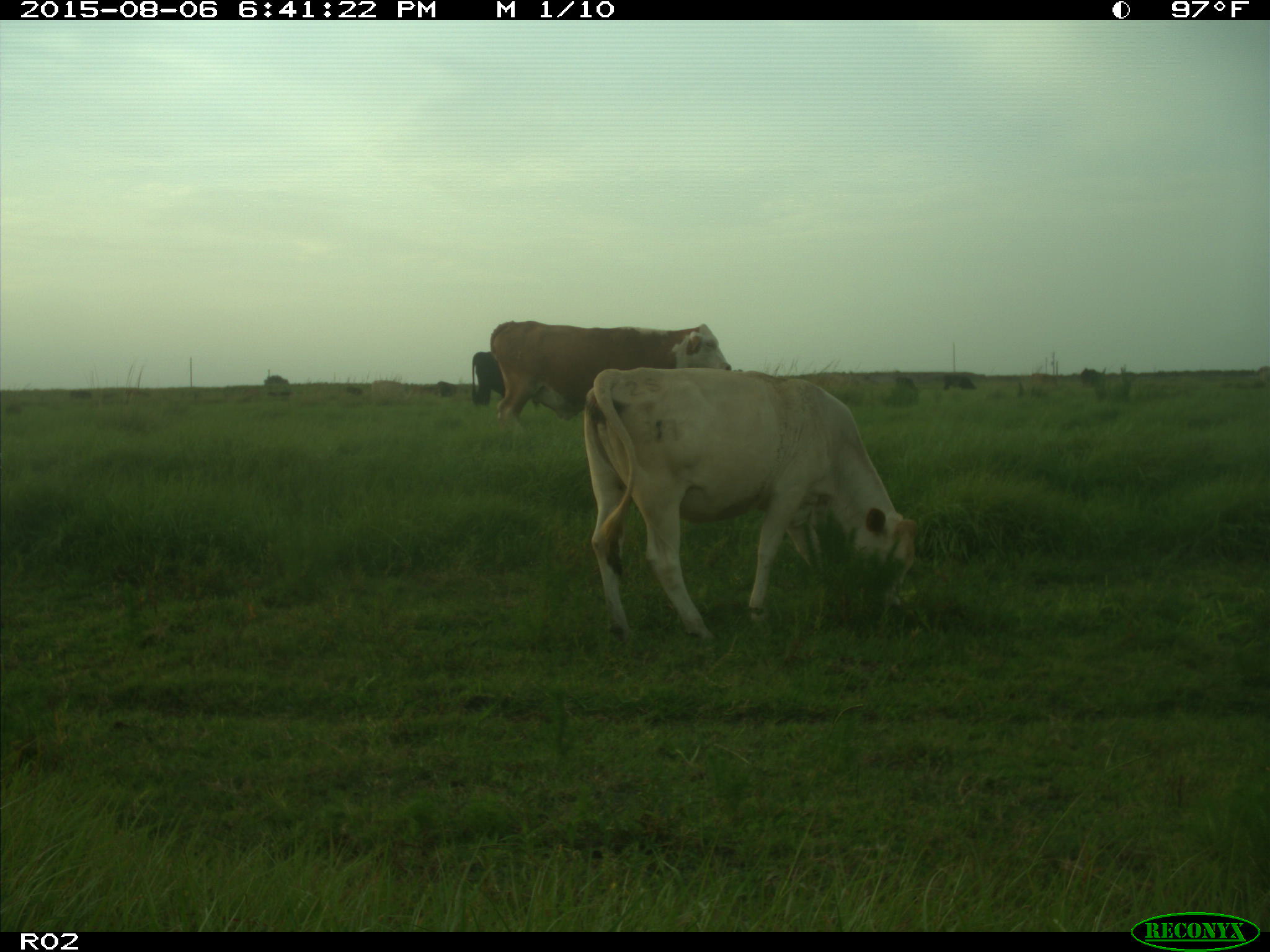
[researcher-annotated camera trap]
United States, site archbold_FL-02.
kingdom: Animalia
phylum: Chordata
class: Mammalia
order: Artiodactyla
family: Bovidae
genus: Bos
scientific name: Bos taurus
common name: domestic cow